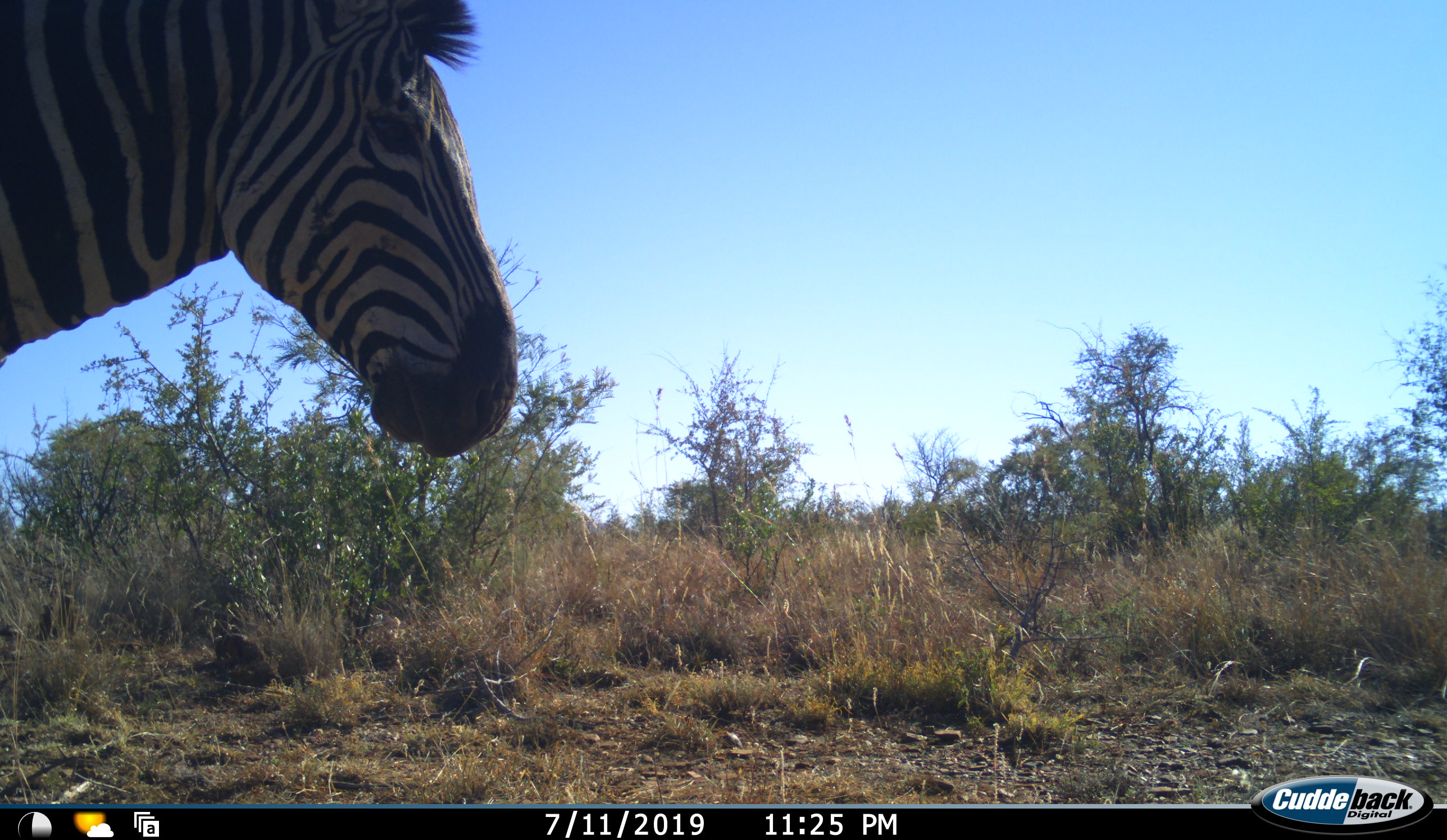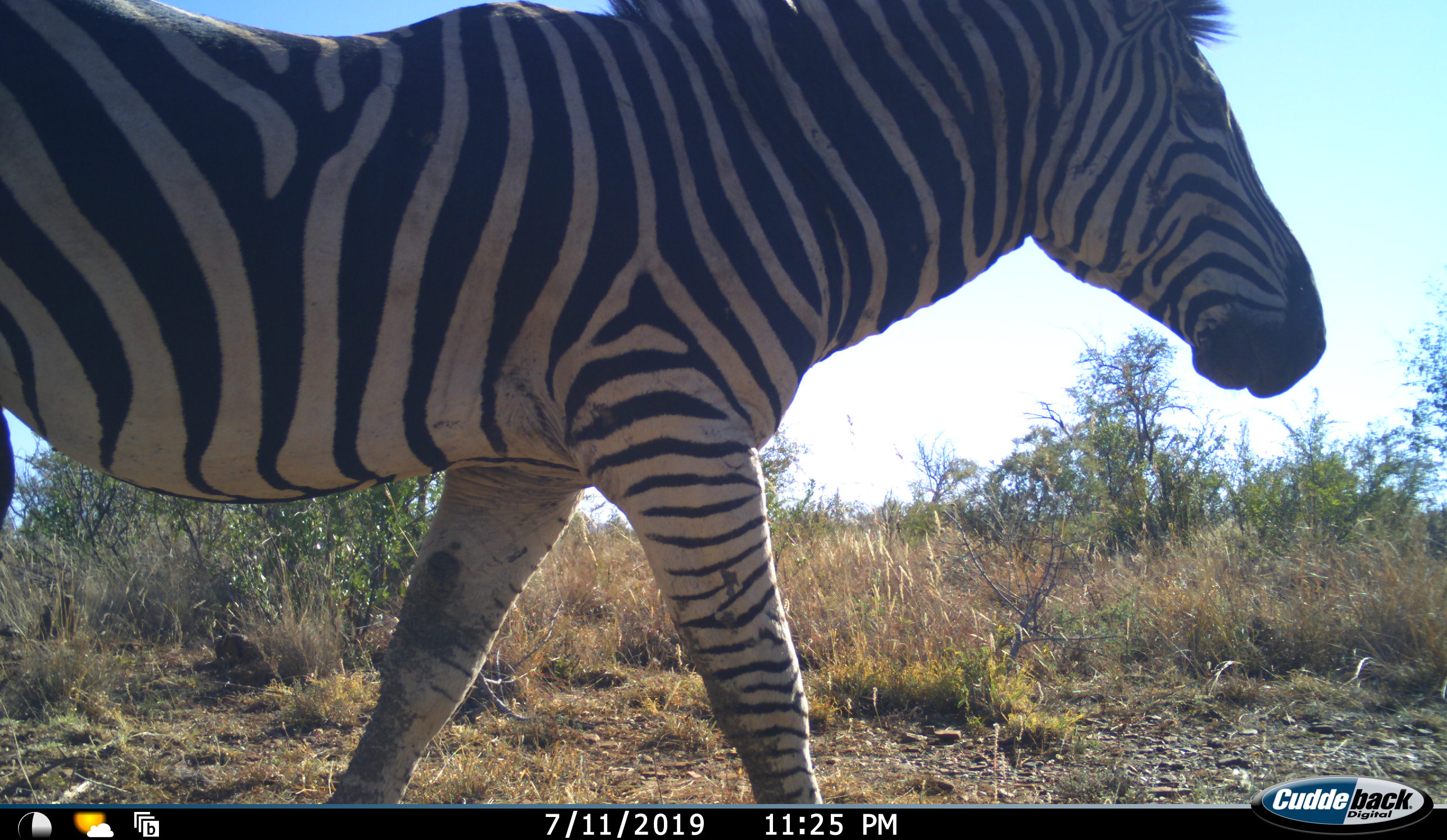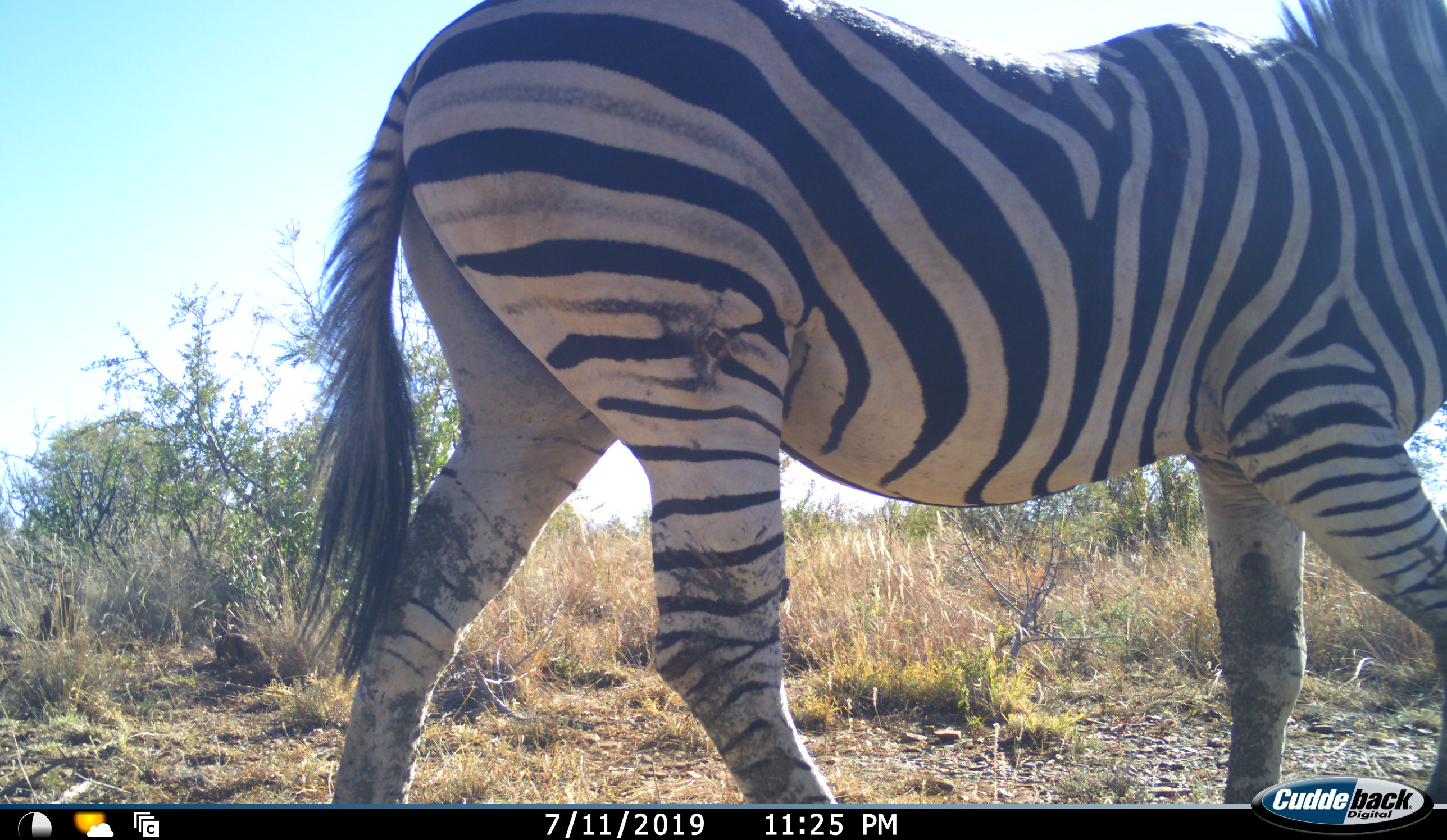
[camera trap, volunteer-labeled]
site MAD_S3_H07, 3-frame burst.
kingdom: Animalia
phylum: Chordata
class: Mammalia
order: Perissodactyla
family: Equidae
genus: Equus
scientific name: Equus quagga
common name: plains zebra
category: zebraplains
Zebraplains (plains zebra) (Equus quagga), count 1. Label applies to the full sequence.